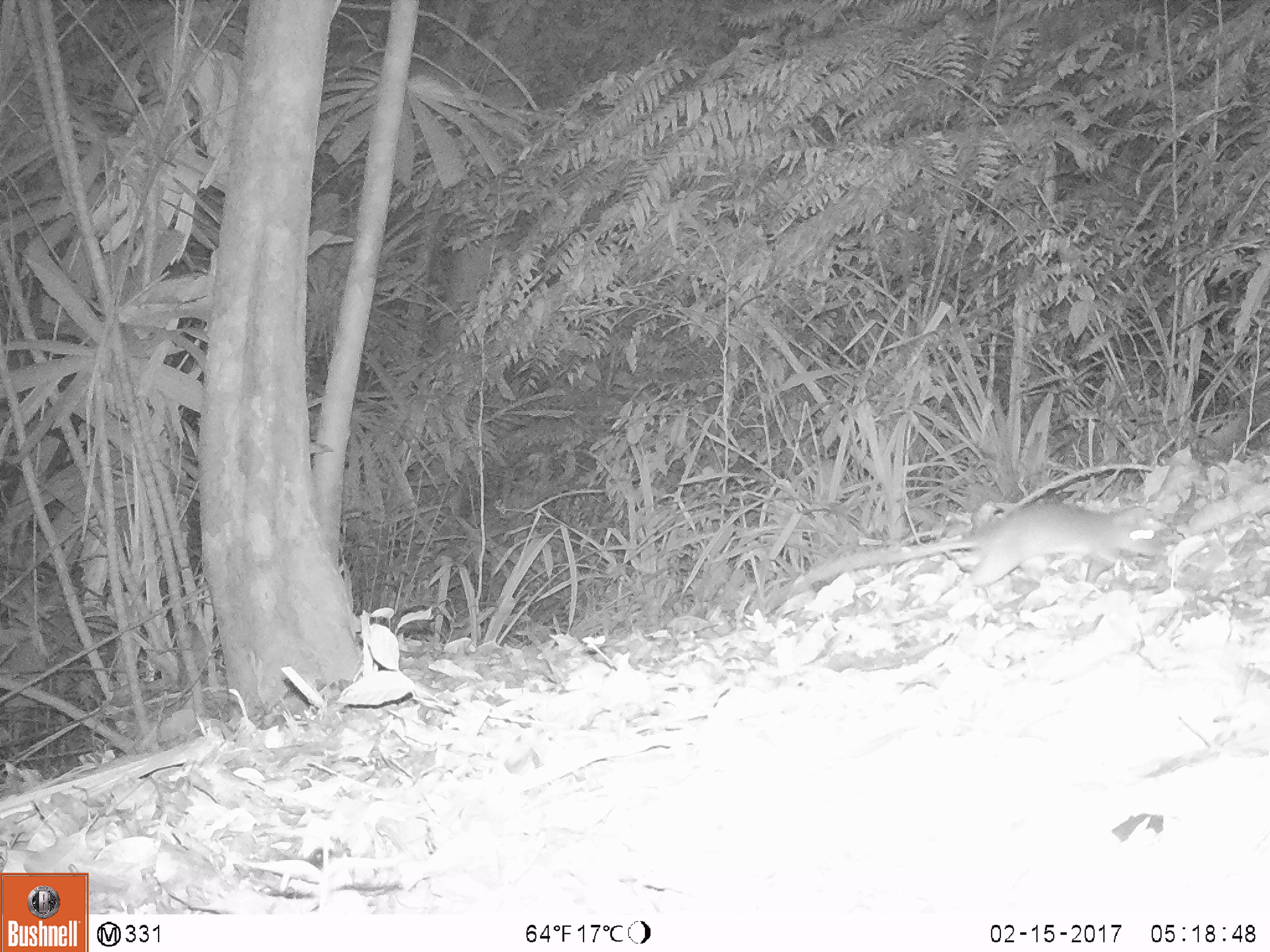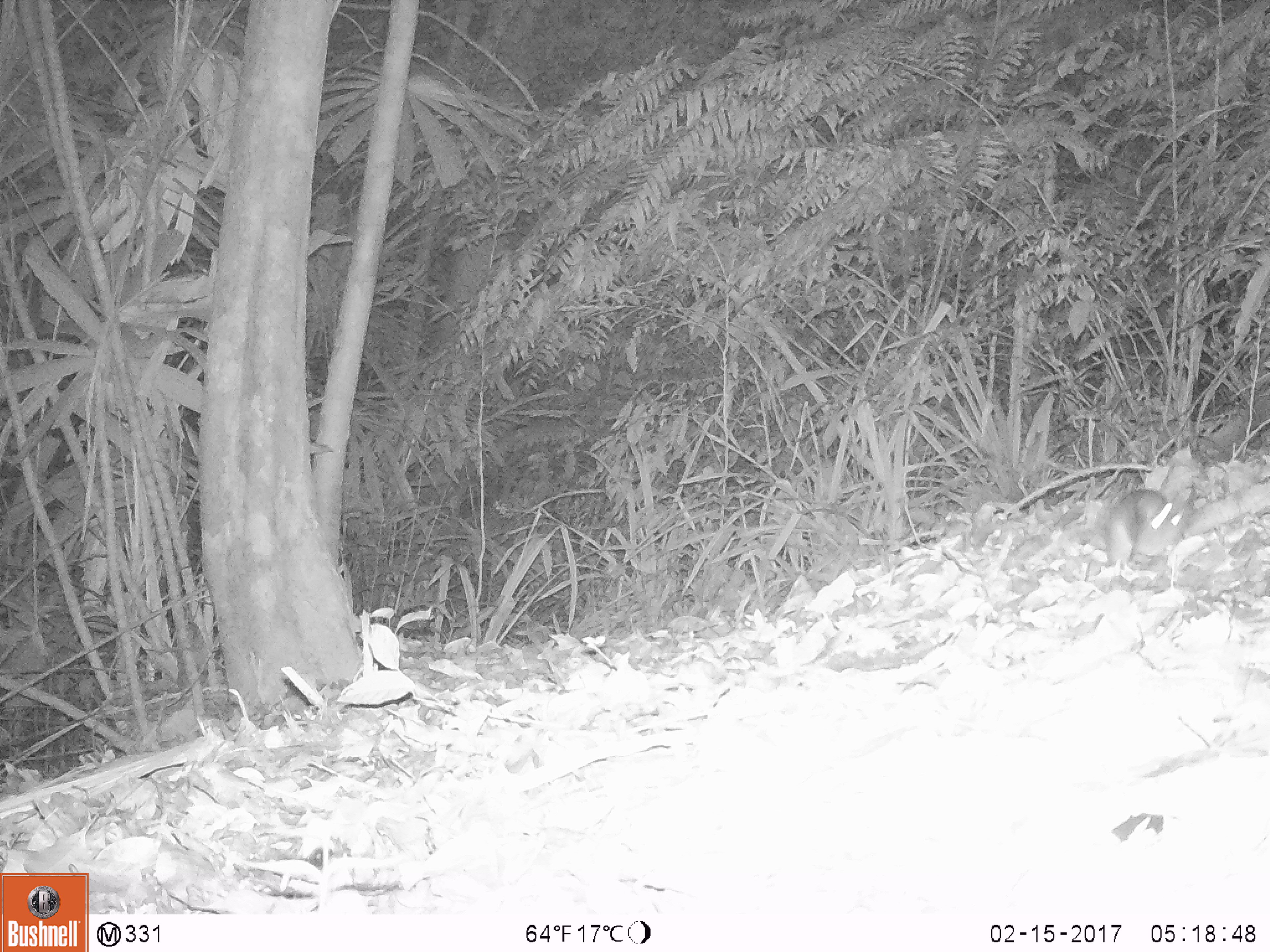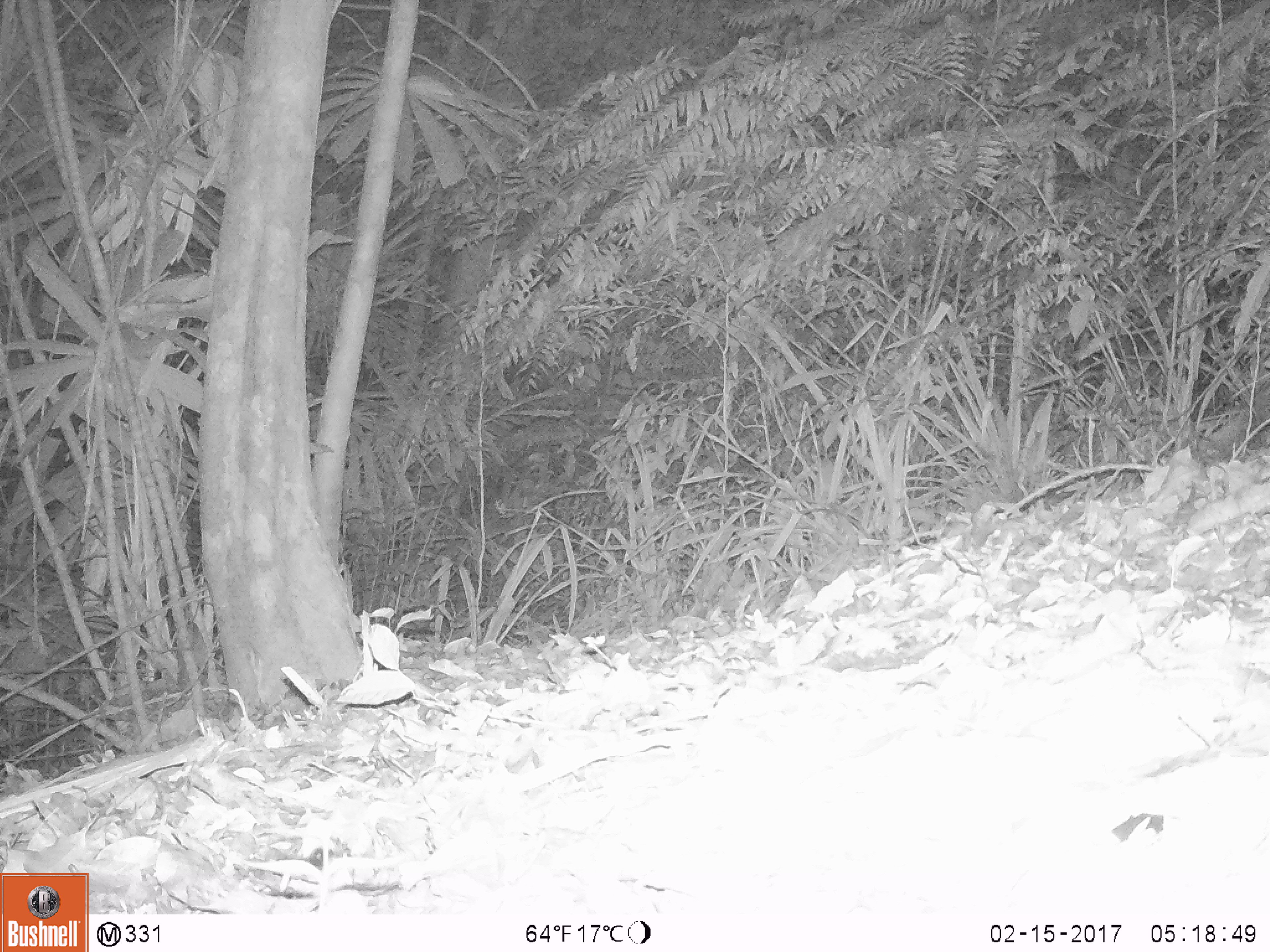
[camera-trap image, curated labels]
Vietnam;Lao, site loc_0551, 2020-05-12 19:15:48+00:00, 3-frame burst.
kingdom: Animalia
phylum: Chordata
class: Mammalia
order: Rodentia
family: Muridae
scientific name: Muridae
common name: old-world mice and rats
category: unidentified murid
Unidentified murid (old-world mice and rats) (Muridae). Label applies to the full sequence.